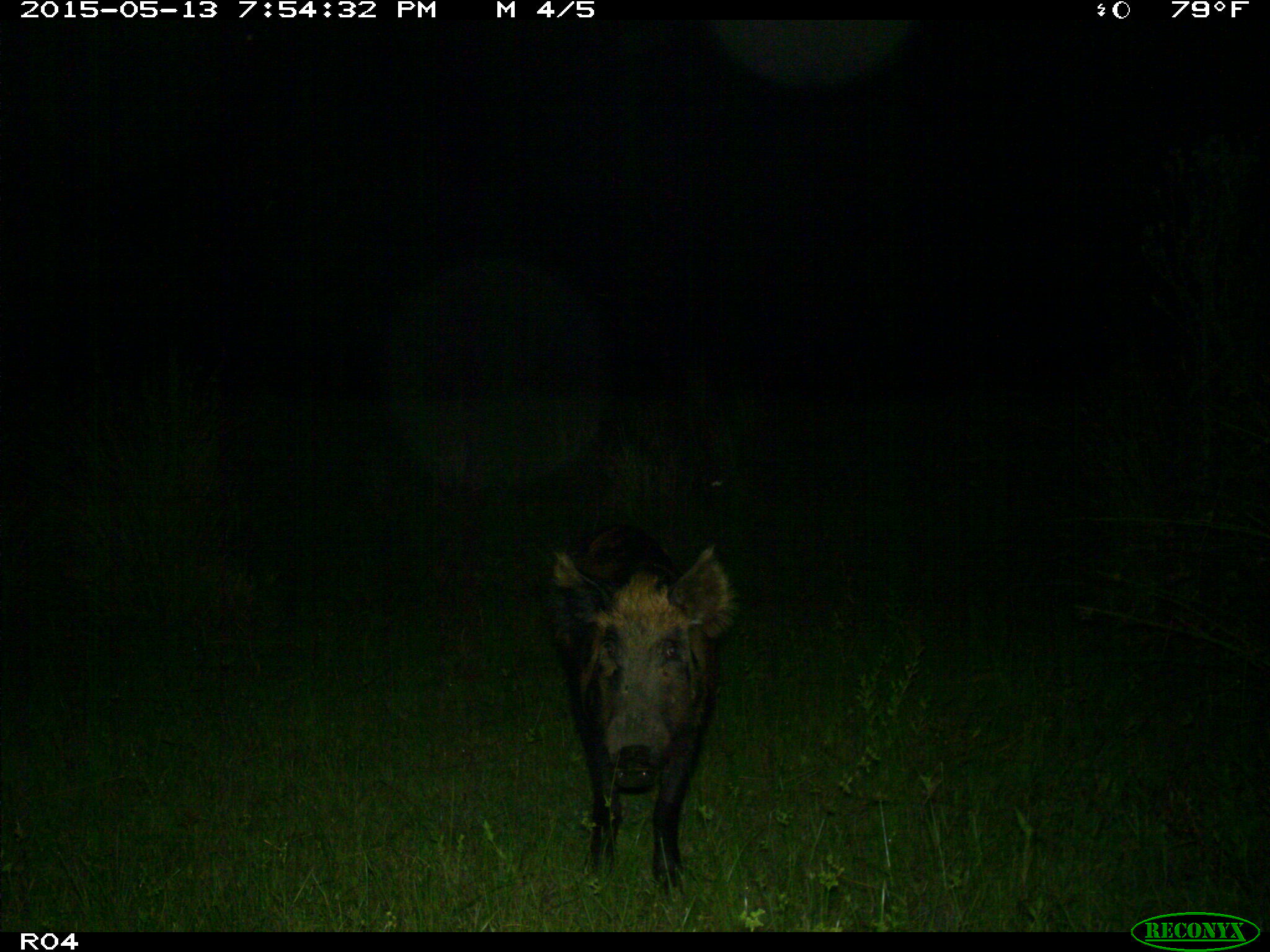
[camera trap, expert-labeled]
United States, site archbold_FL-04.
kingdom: Animalia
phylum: Chordata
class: Mammalia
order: Artiodactyla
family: Suidae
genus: Sus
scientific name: Sus scrofa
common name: wild boar